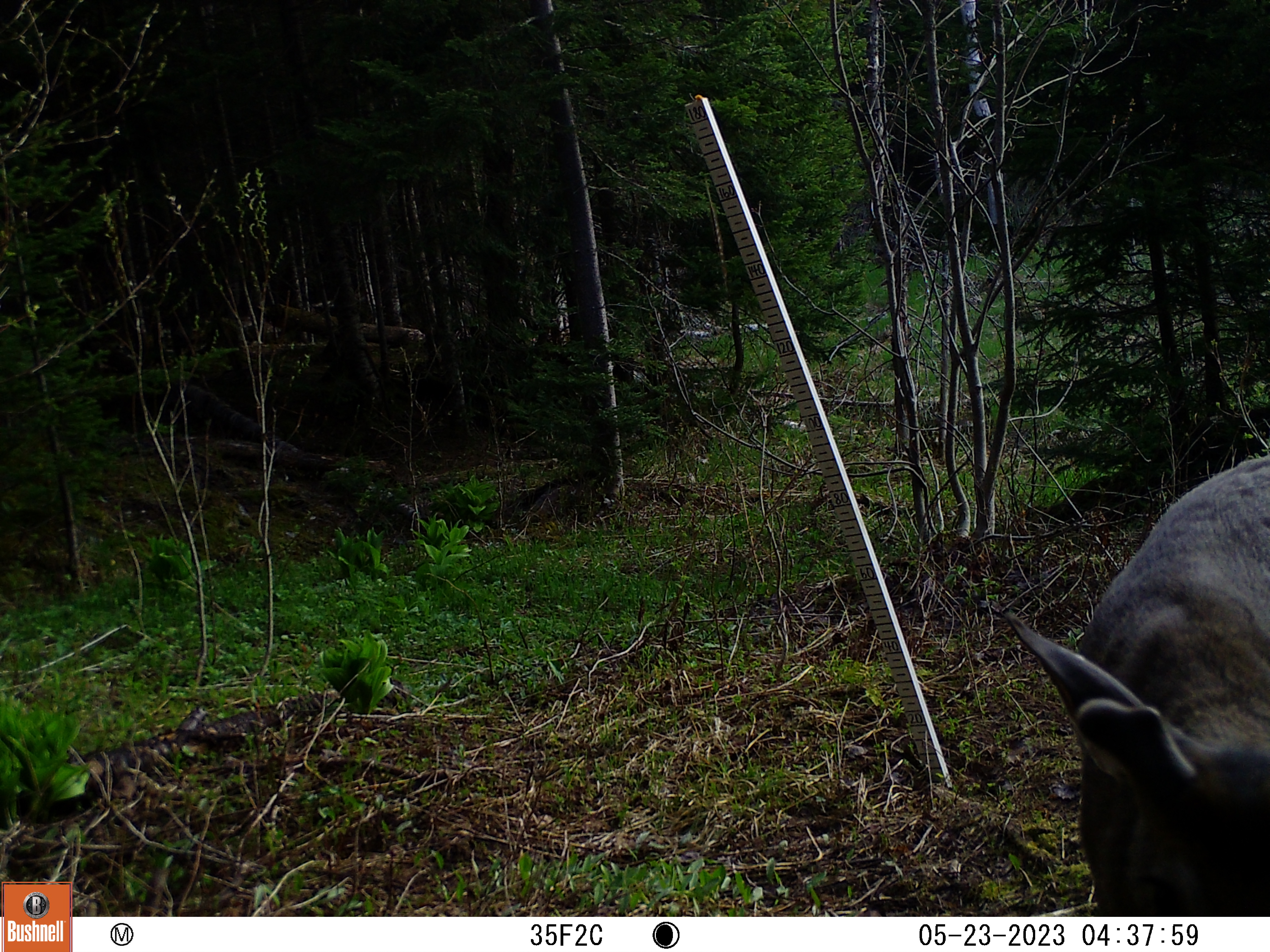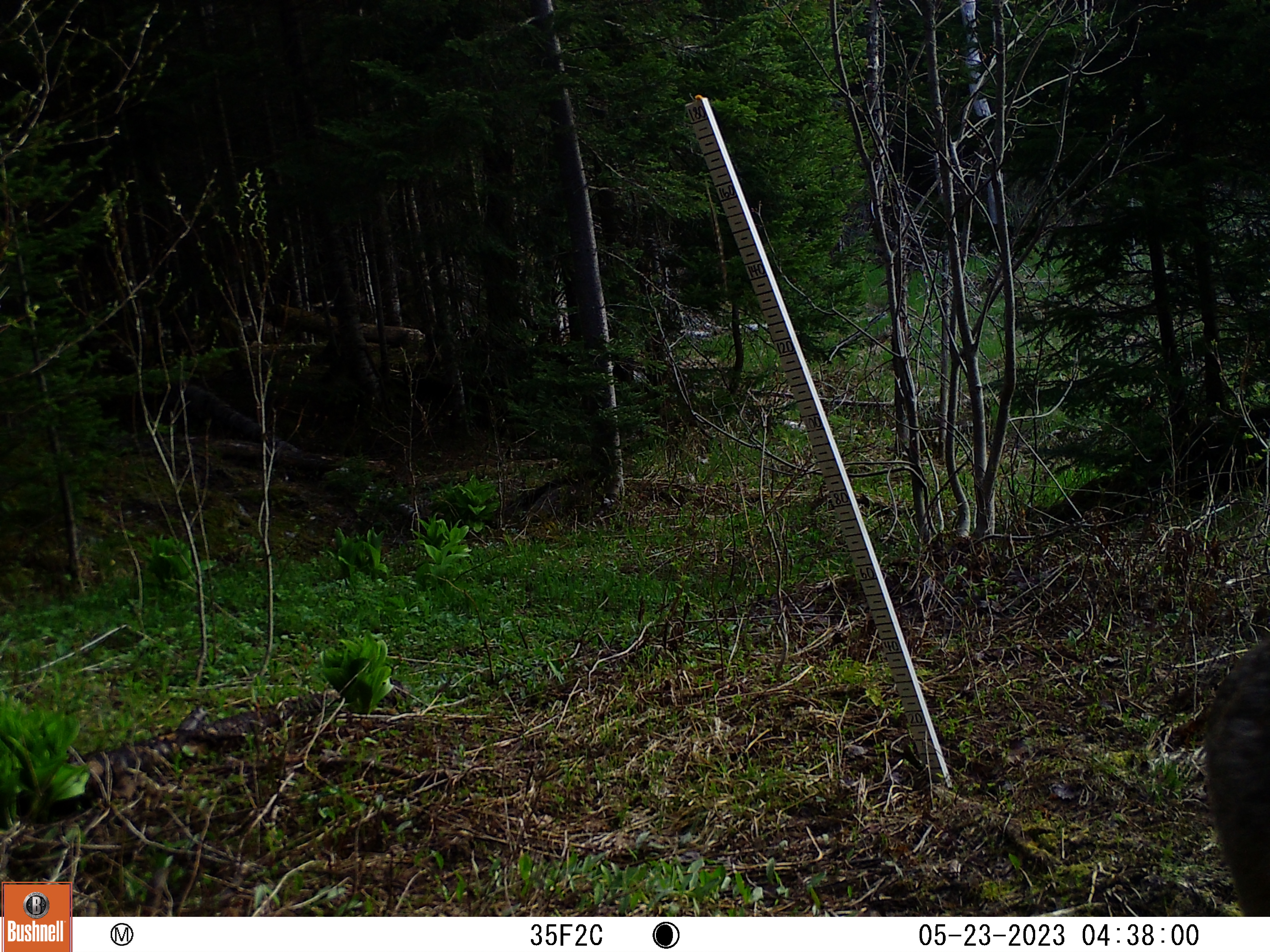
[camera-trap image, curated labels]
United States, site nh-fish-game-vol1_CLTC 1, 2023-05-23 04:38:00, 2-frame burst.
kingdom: Animalia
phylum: Chordata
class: Mammalia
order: Artiodactyla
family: Cervidae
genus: Odocoileus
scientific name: Odocoileus virginianus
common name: white-tailed deer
White-tailed deer (Odocoileus virginianus).